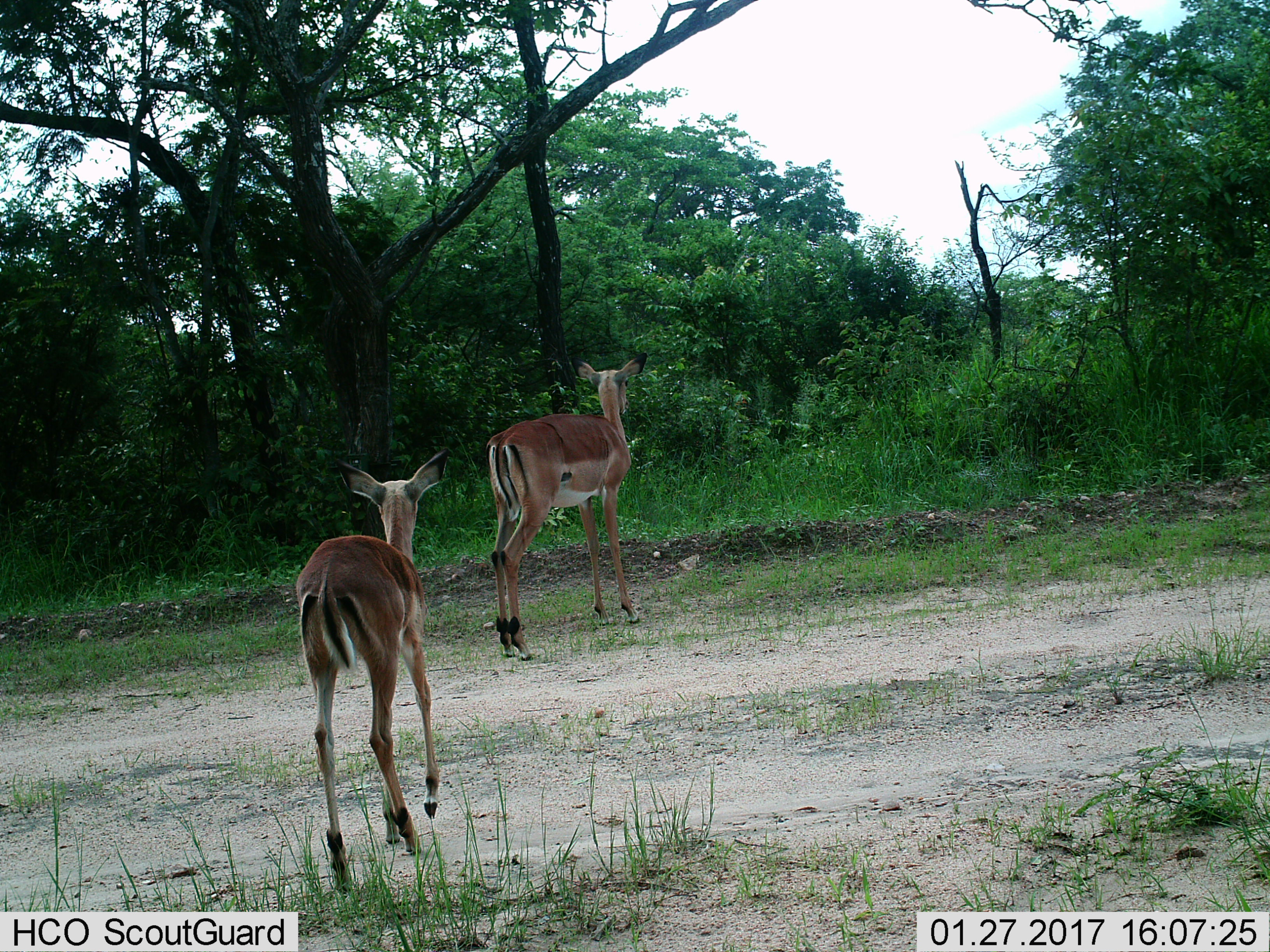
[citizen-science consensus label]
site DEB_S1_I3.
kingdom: Animalia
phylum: Chordata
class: Mammalia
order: Artiodactyla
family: Bovidae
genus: Aepyceros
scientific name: Aepyceros melampus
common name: impala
Impala (Aepyceros melampus), count 2. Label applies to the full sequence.